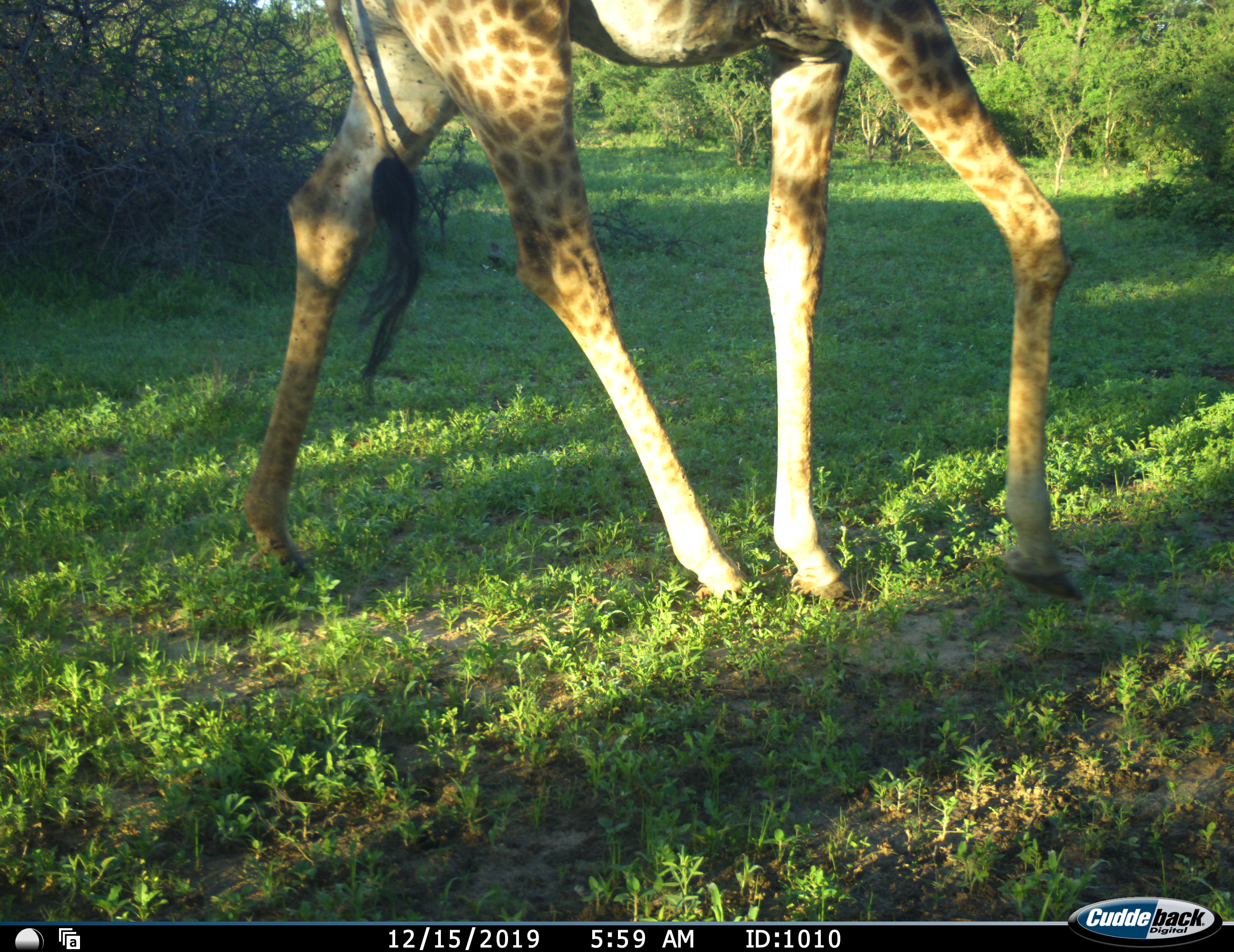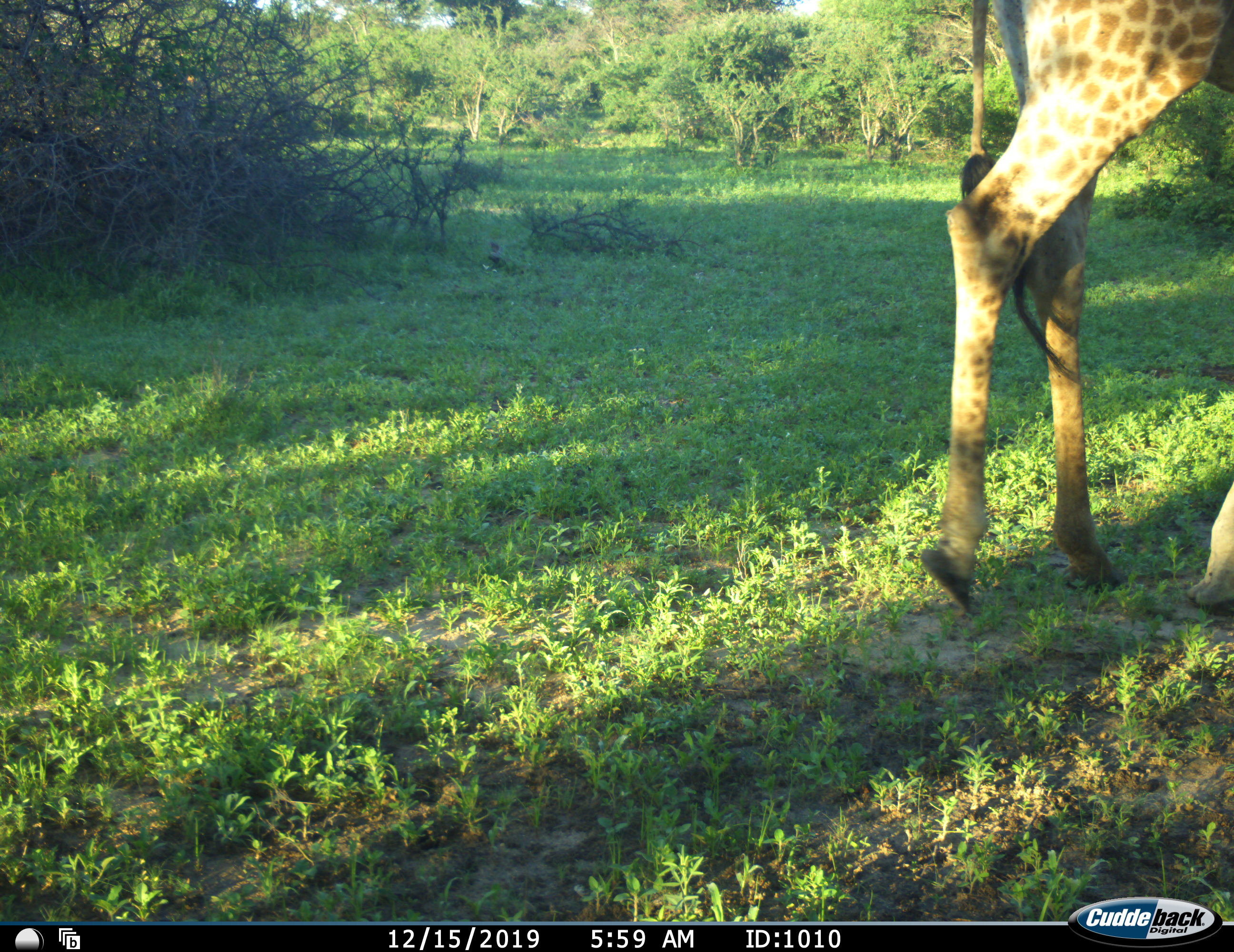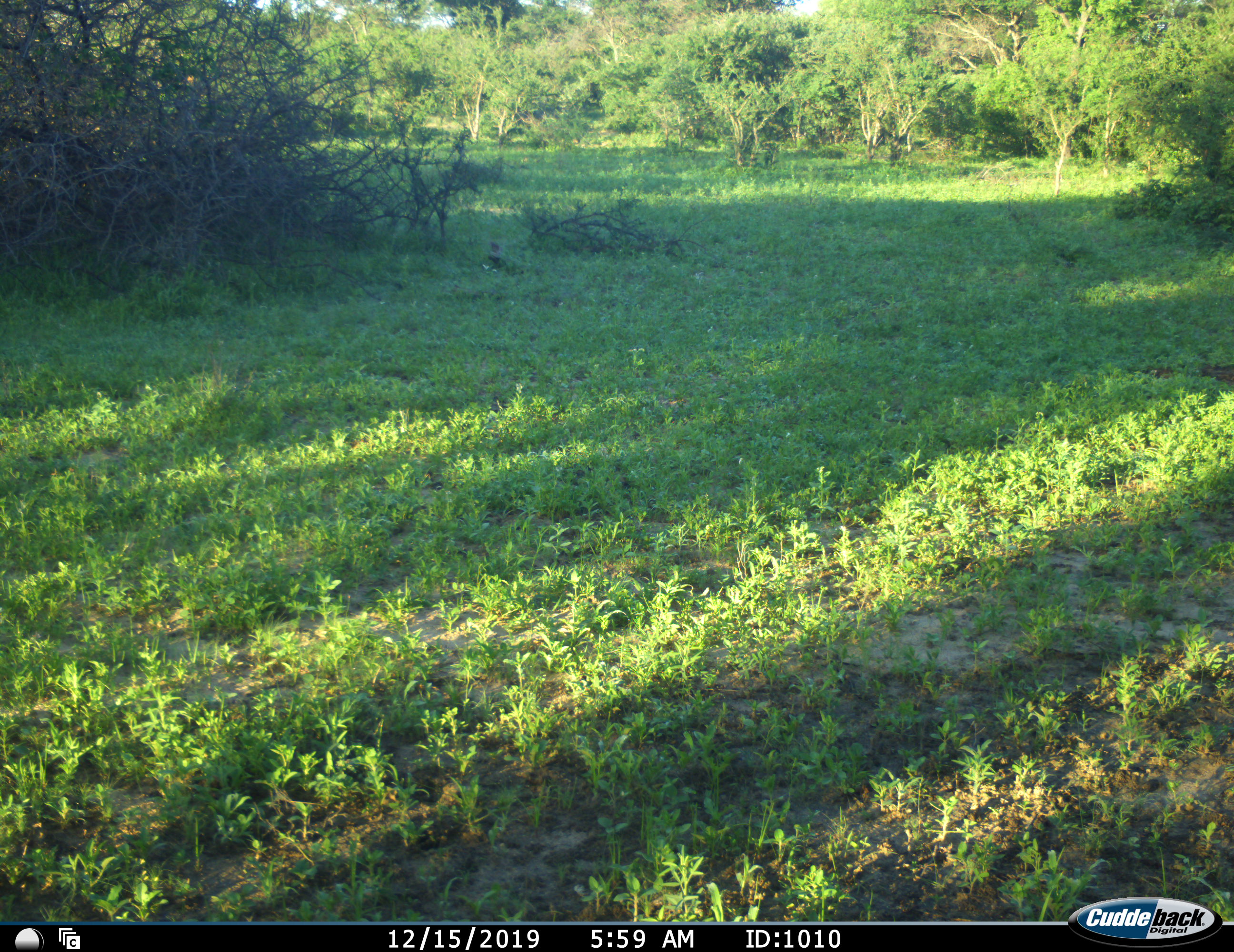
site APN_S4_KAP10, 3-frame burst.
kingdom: Animalia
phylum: Chordata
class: Mammalia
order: Artiodactyla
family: Giraffidae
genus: Giraffa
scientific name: Giraffa camelopardalis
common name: giraffe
Giraffe (Giraffa camelopardalis), count 1. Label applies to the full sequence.